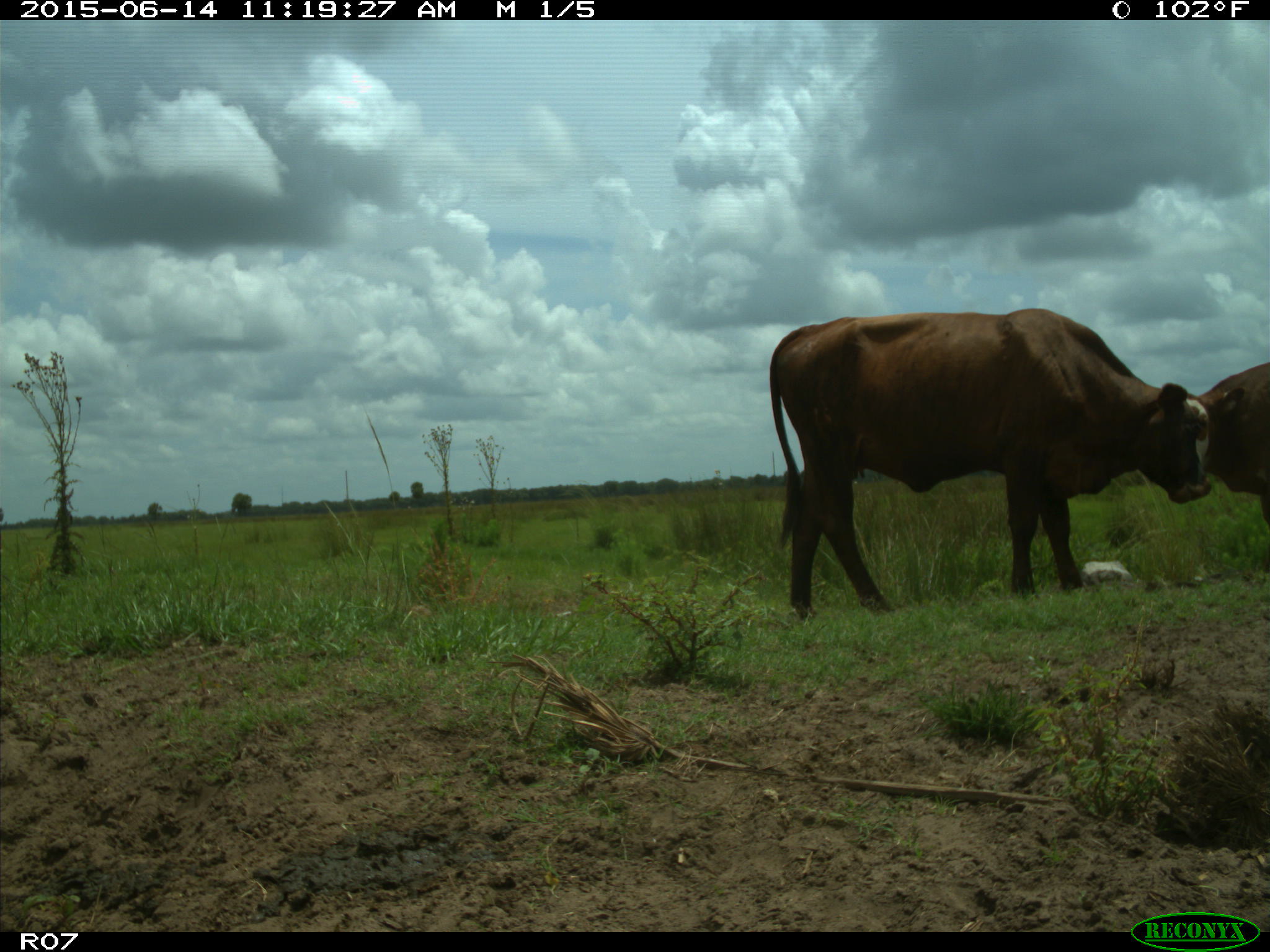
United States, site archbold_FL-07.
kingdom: Animalia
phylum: Chordata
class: Mammalia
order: Artiodactyla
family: Bovidae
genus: Bos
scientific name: Bos taurus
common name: domestic cow